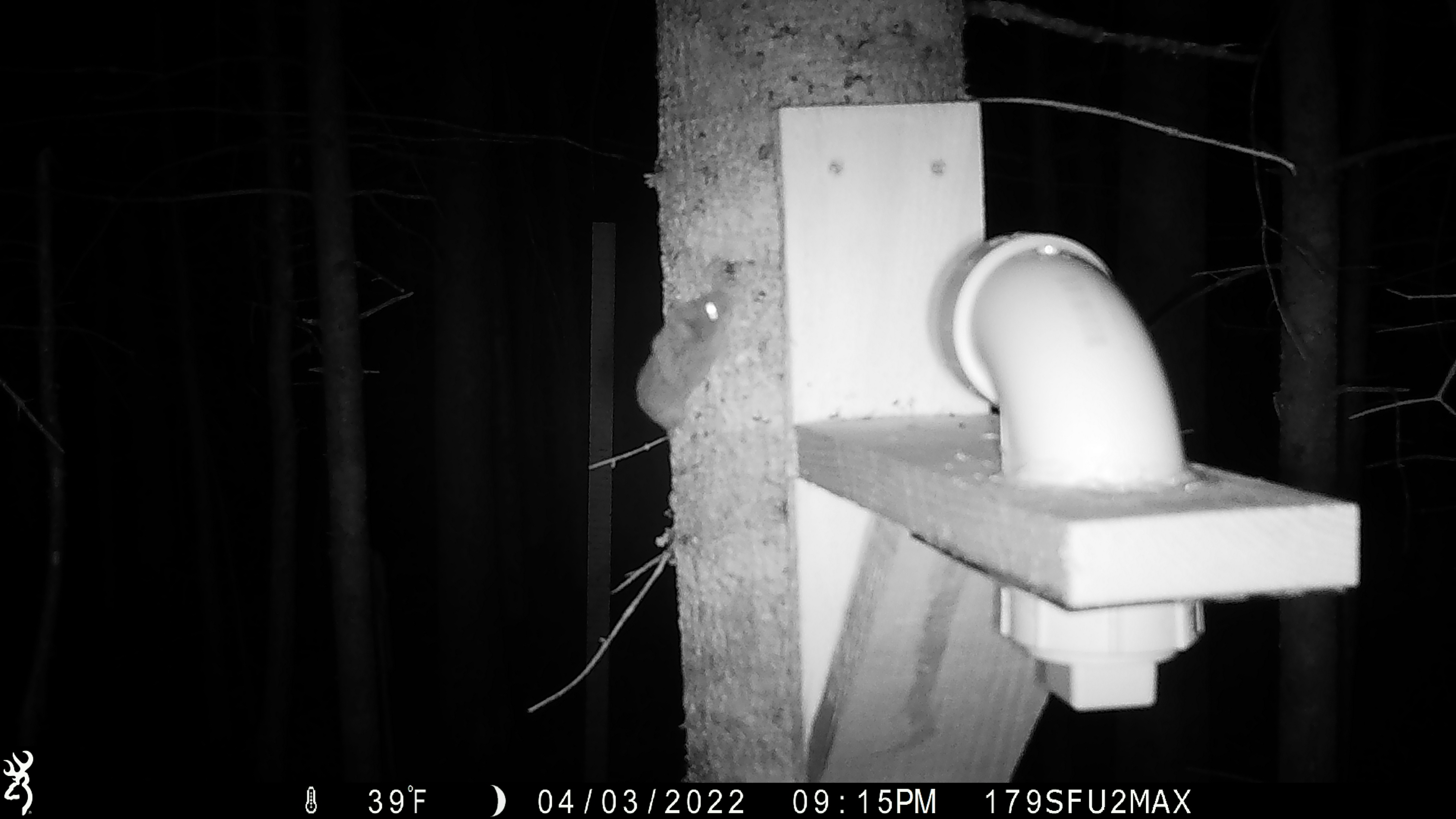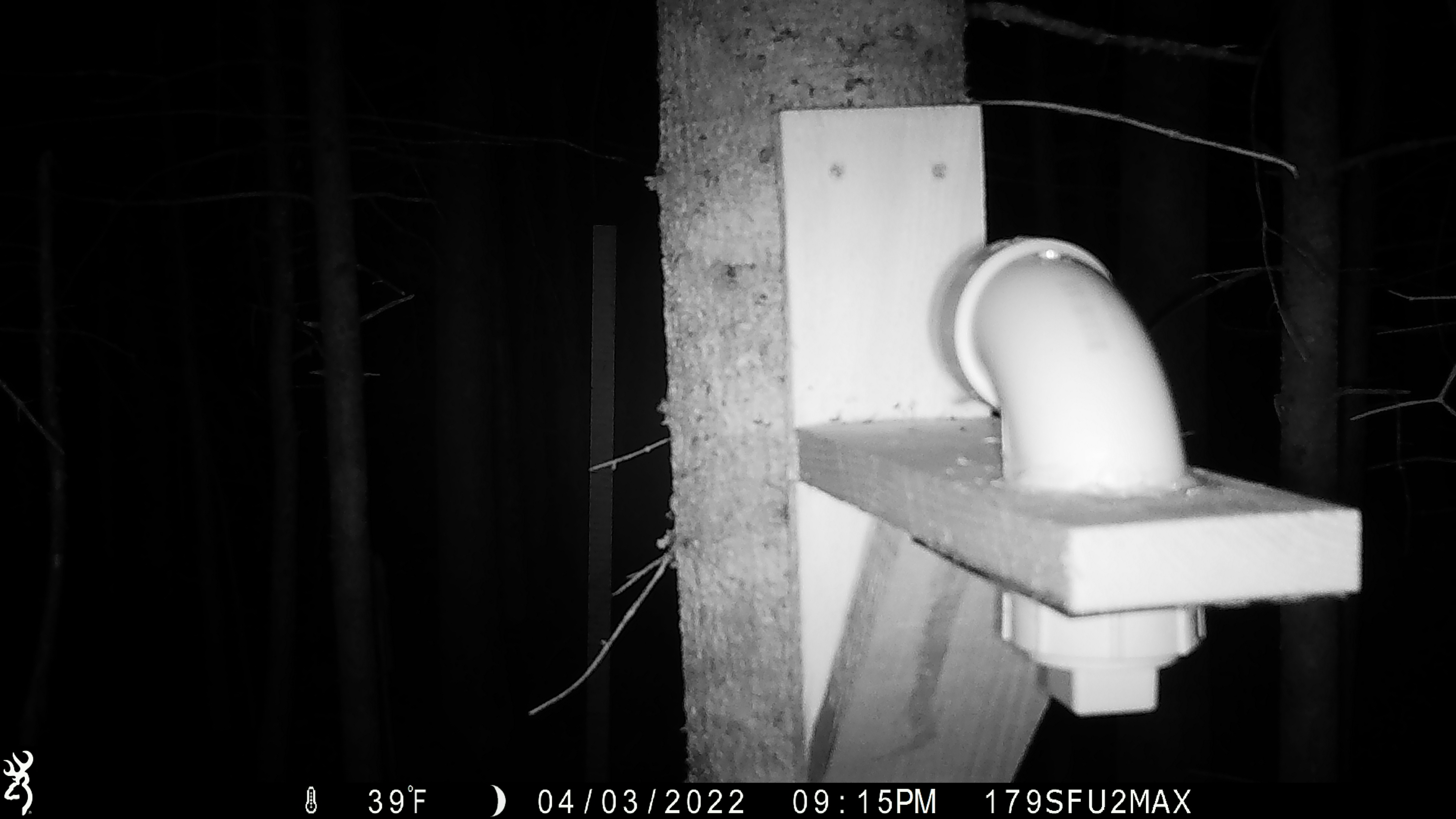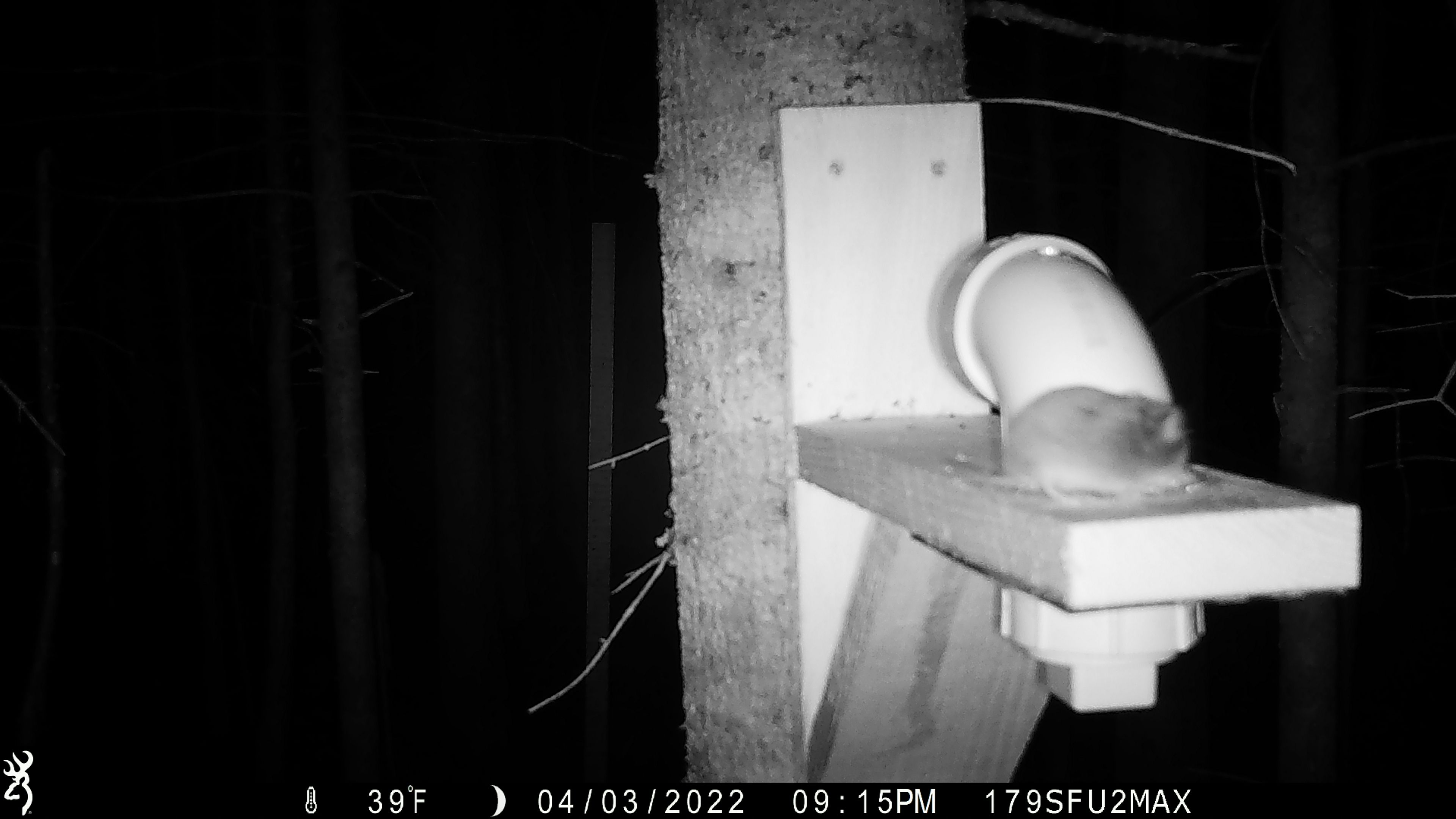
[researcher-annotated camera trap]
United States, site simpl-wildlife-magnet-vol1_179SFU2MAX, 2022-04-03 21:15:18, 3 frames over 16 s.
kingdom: Animalia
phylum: Chordata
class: Mammalia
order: Rodentia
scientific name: Rodentia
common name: mouse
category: mouse sp.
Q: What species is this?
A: Mouse sp. (mouse) (Rodentia).